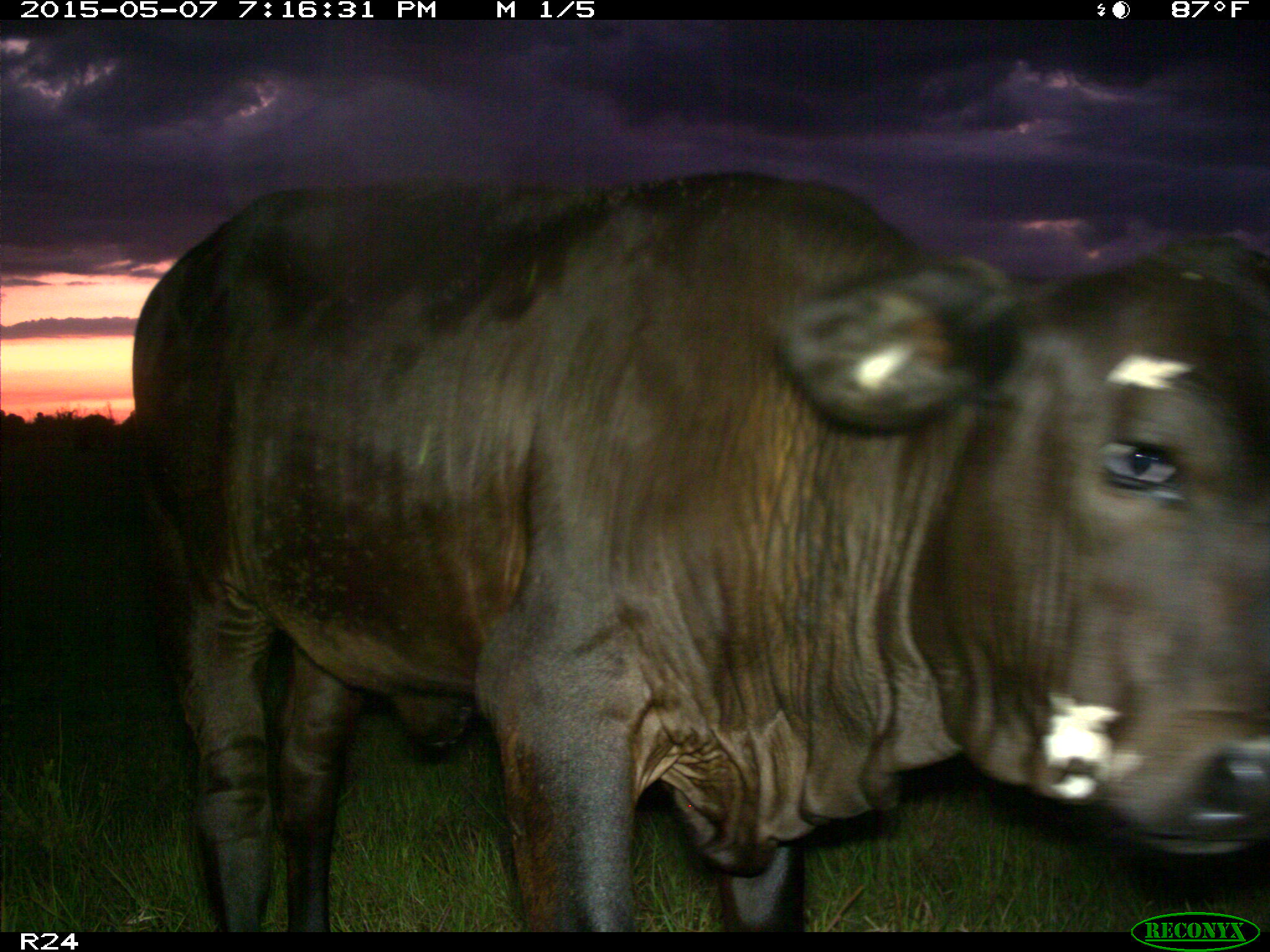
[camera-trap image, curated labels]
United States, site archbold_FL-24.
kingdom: Animalia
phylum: Chordata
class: Mammalia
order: Artiodactyla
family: Bovidae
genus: Bos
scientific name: Bos taurus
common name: domestic cow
Bos taurus (domestic cow).